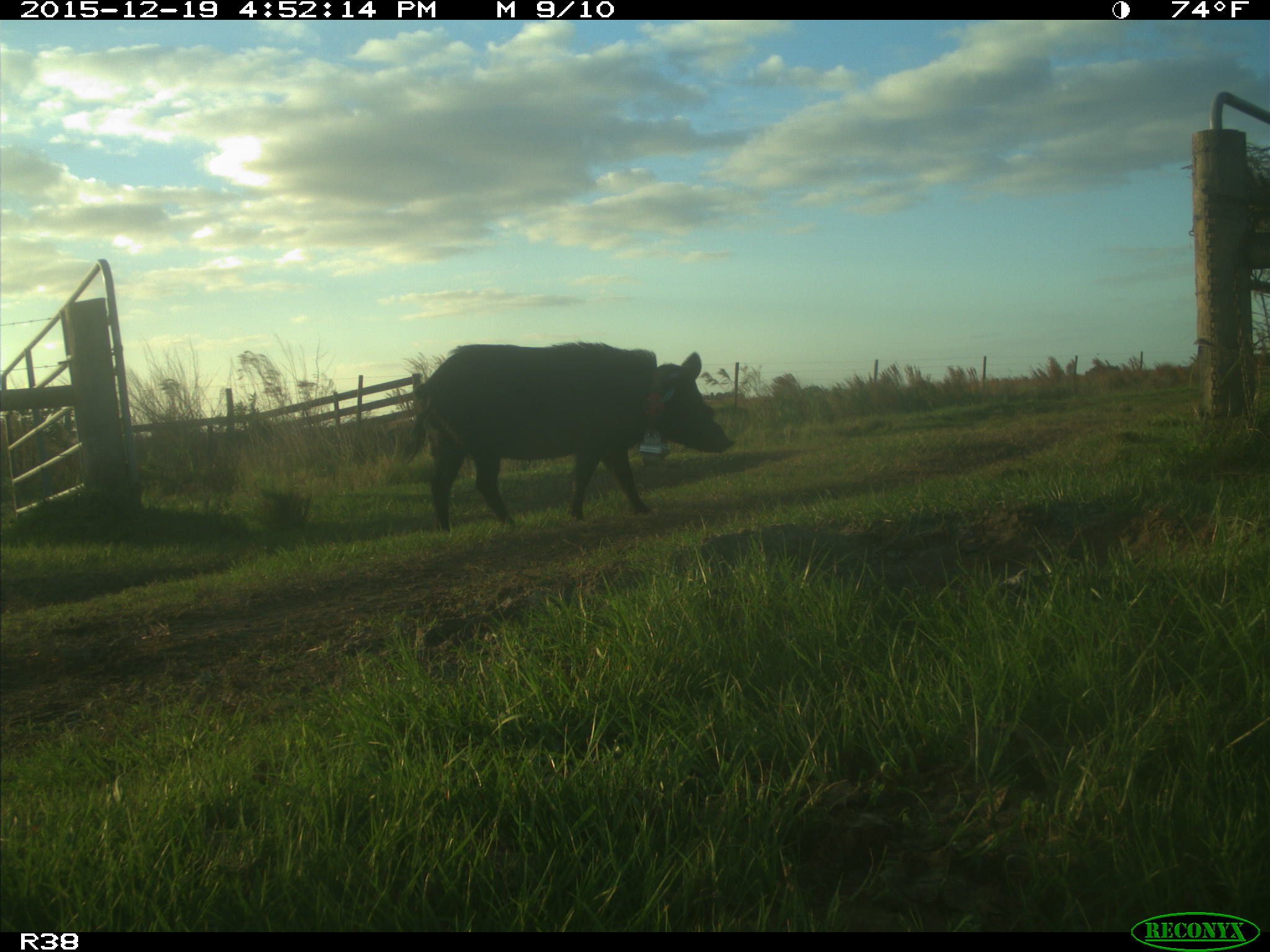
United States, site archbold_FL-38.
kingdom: Animalia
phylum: Chordata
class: Mammalia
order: Artiodactyla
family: Suidae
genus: Sus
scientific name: Sus scrofa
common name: wild boar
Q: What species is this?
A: Sus scrofa (wild boar).